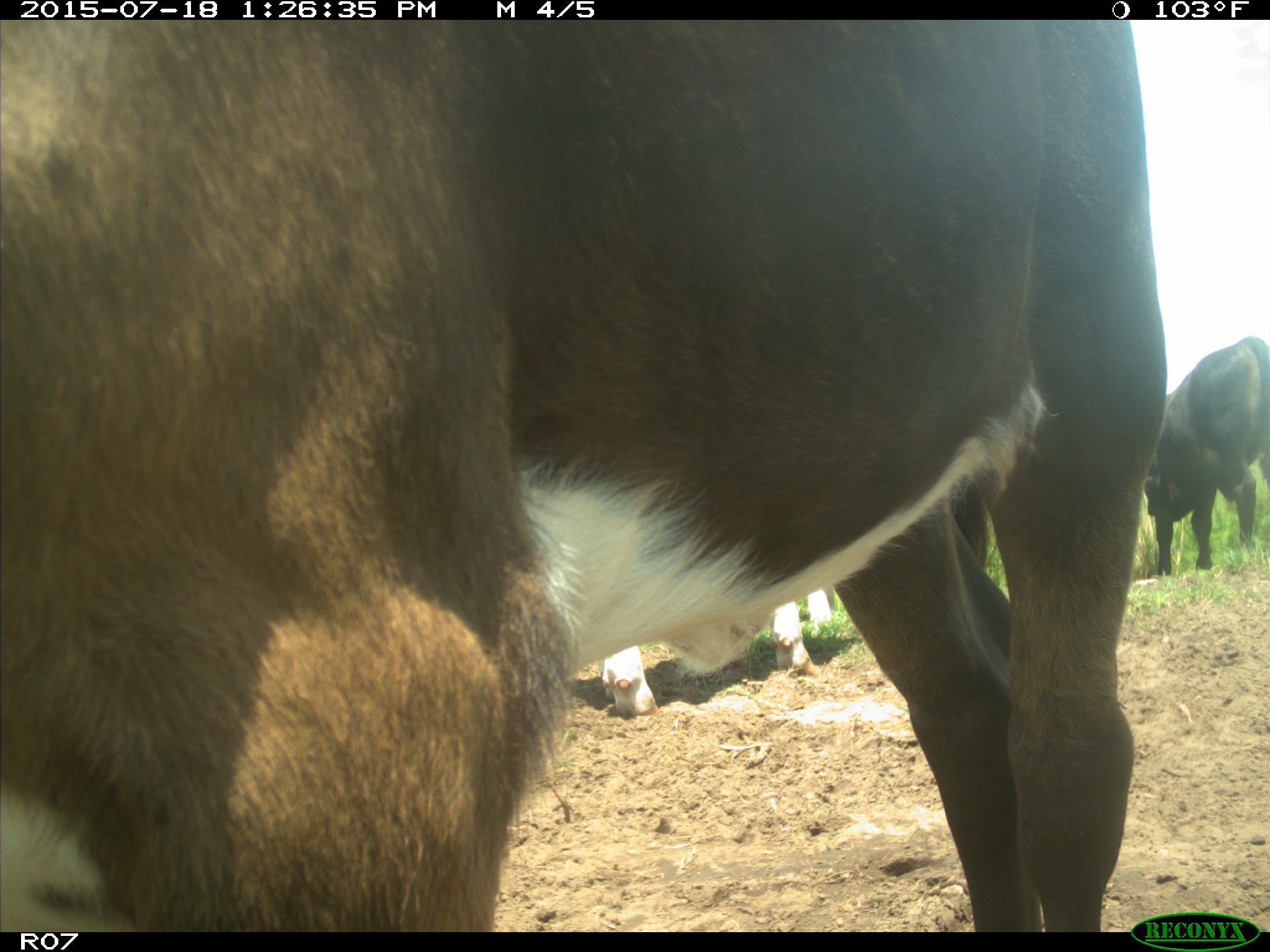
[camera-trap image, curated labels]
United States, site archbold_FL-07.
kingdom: Animalia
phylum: Chordata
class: Mammalia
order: Artiodactyla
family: Bovidae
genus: Bos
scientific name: Bos taurus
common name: domestic cow